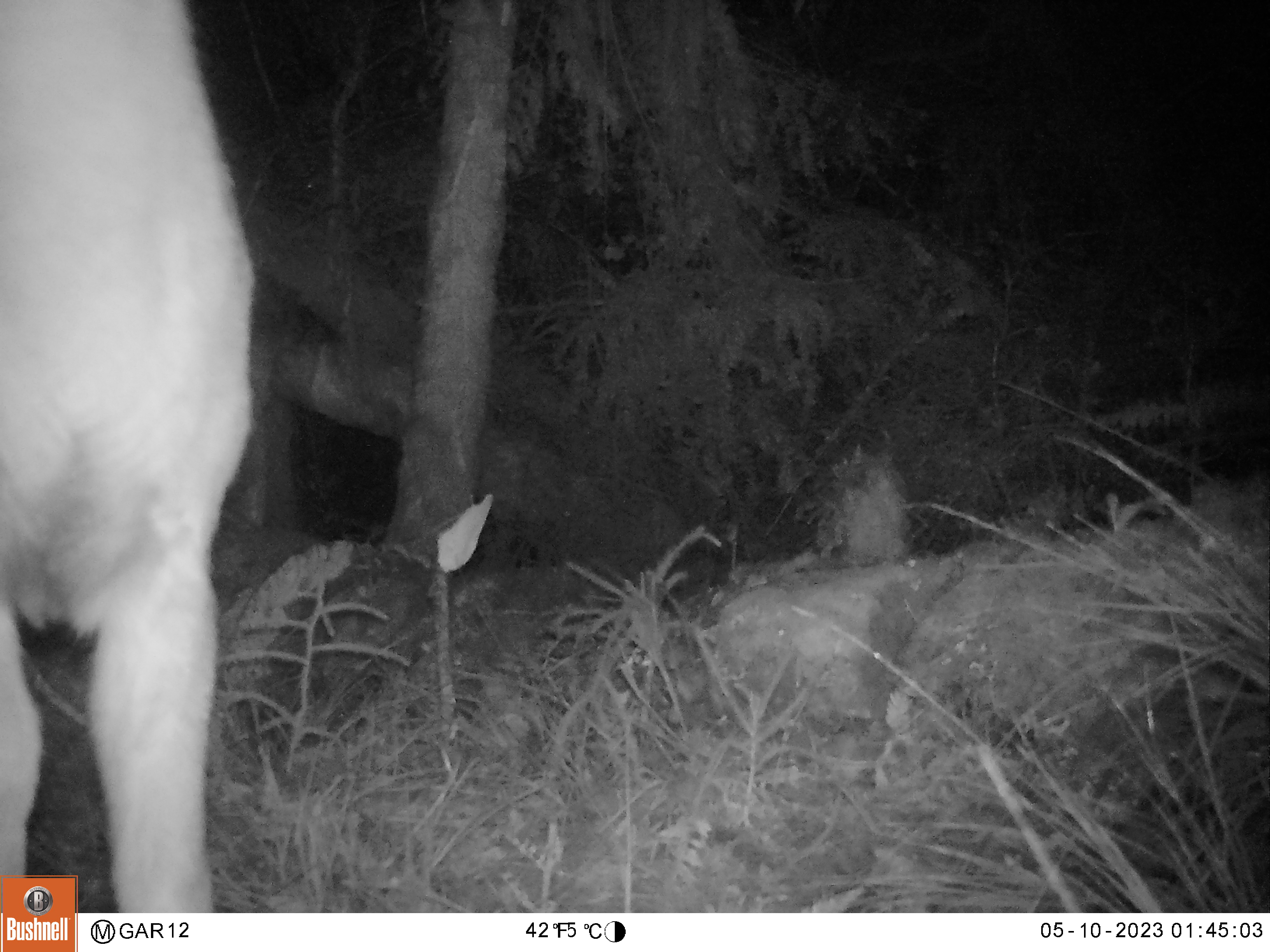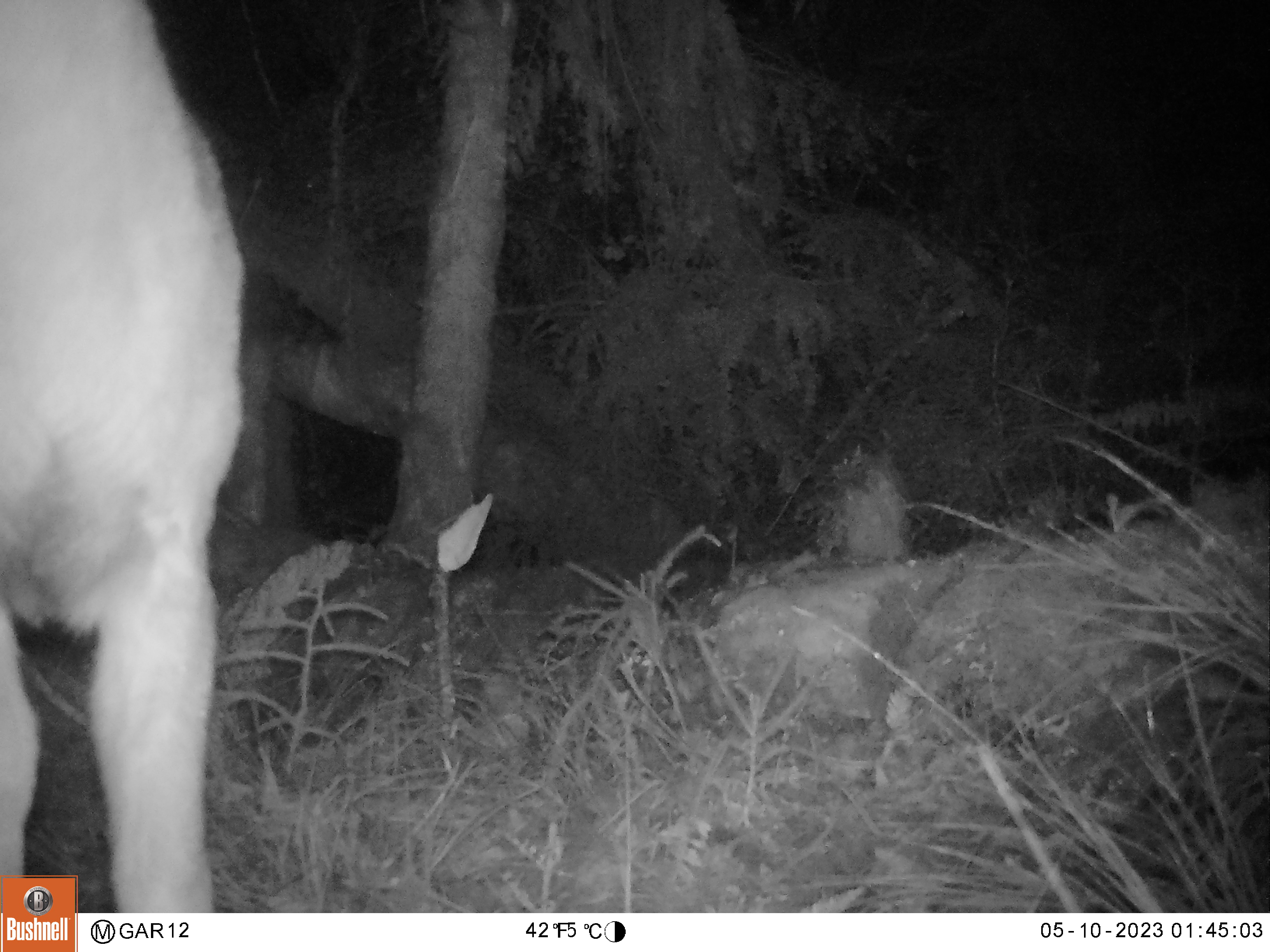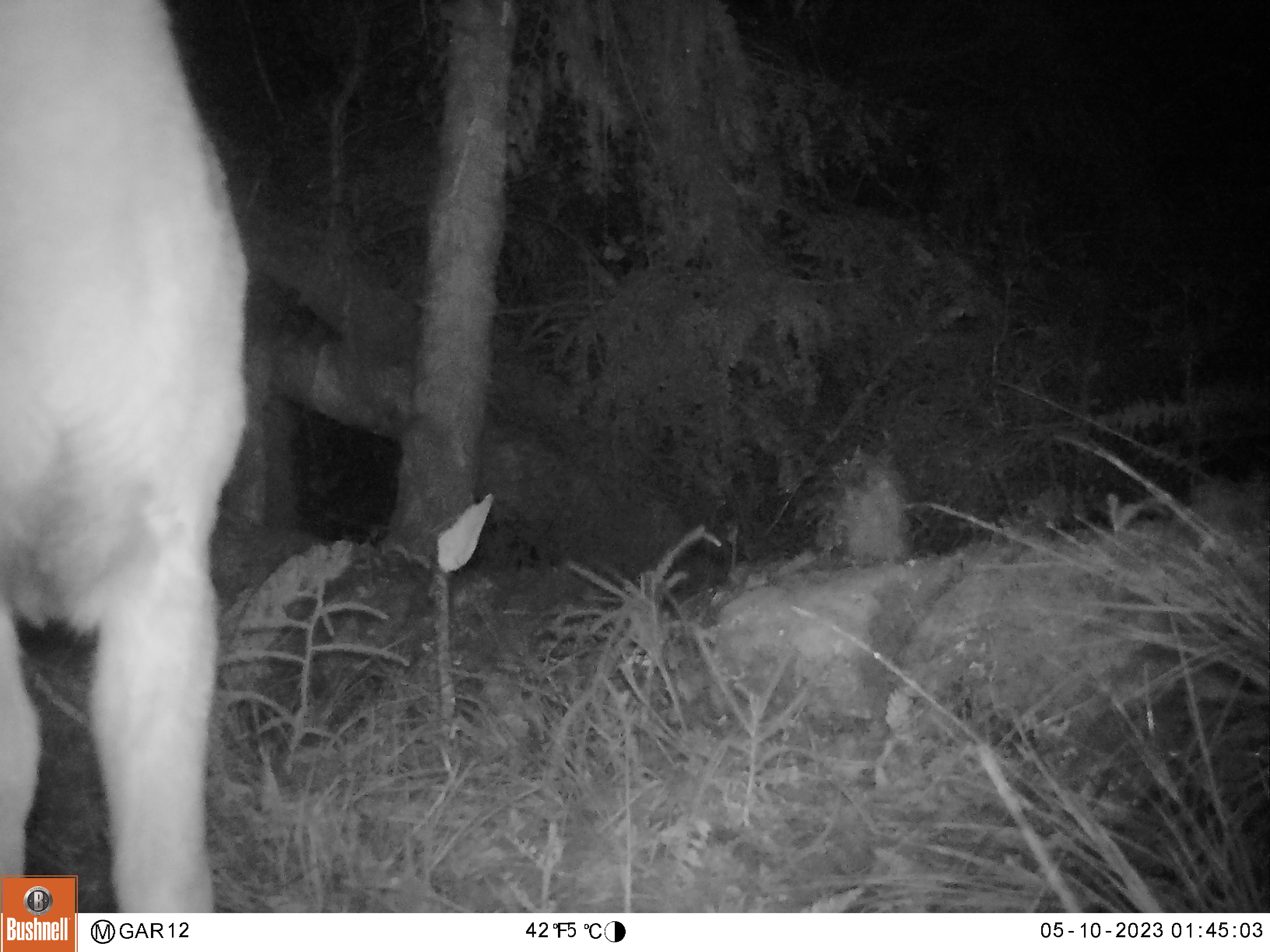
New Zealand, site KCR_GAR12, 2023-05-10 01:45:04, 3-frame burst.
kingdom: Animalia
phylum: Chordata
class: Mammalia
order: Artiodactyla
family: Cervidae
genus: Odocoileus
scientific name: Odocoileus virginianus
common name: white-tailed deer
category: white tailed deer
White tailed deer (white-tailed deer) (Odocoileus virginianus).